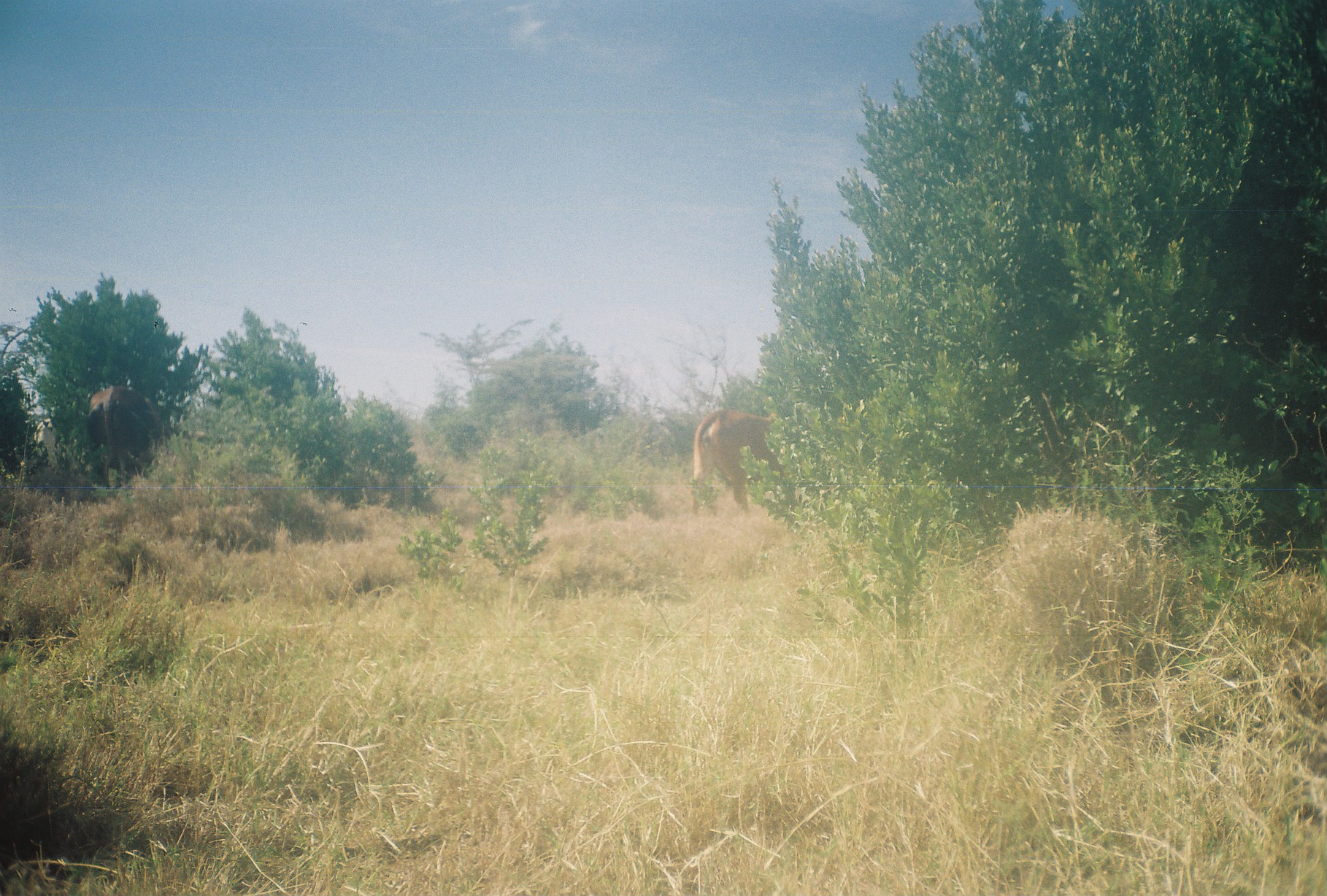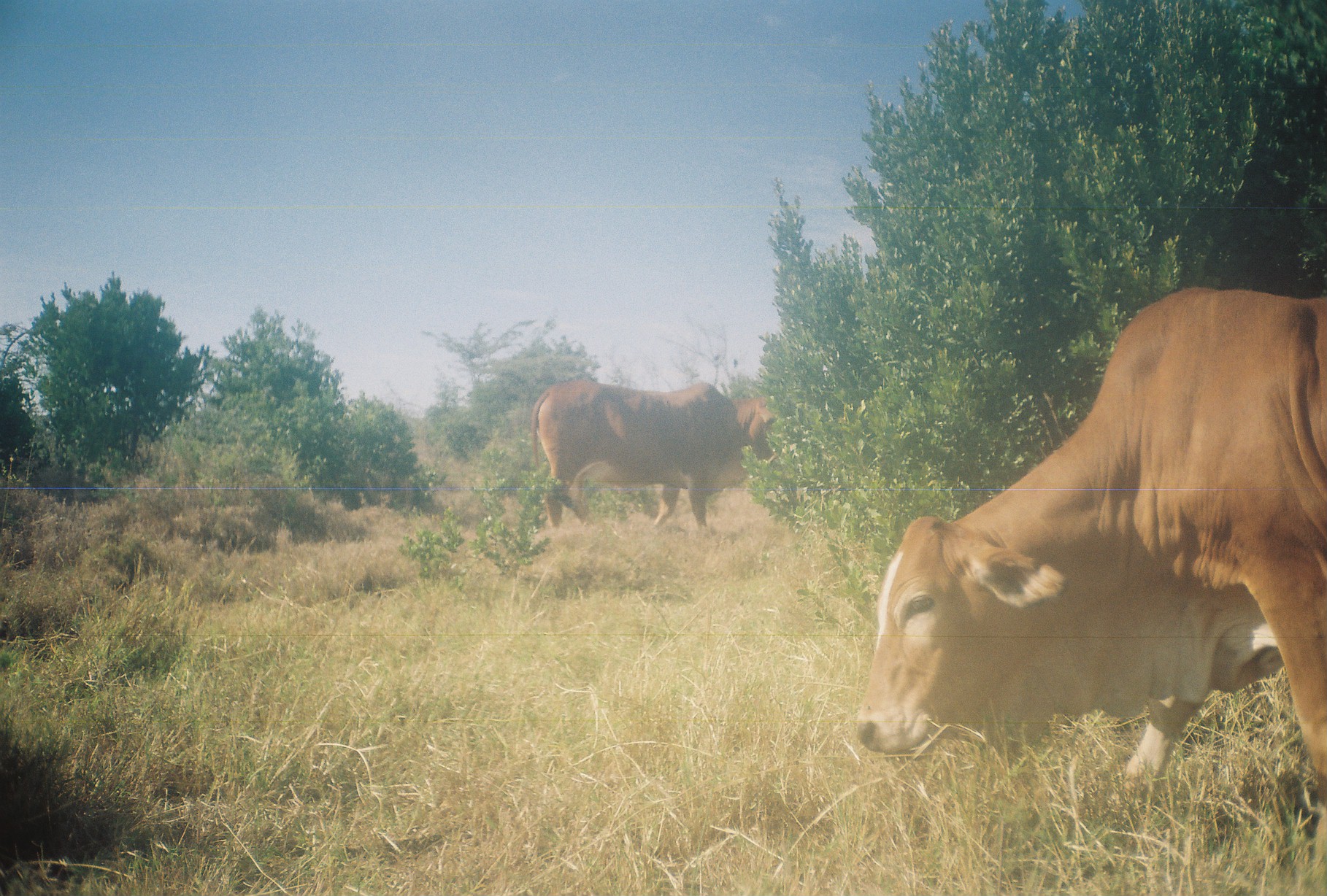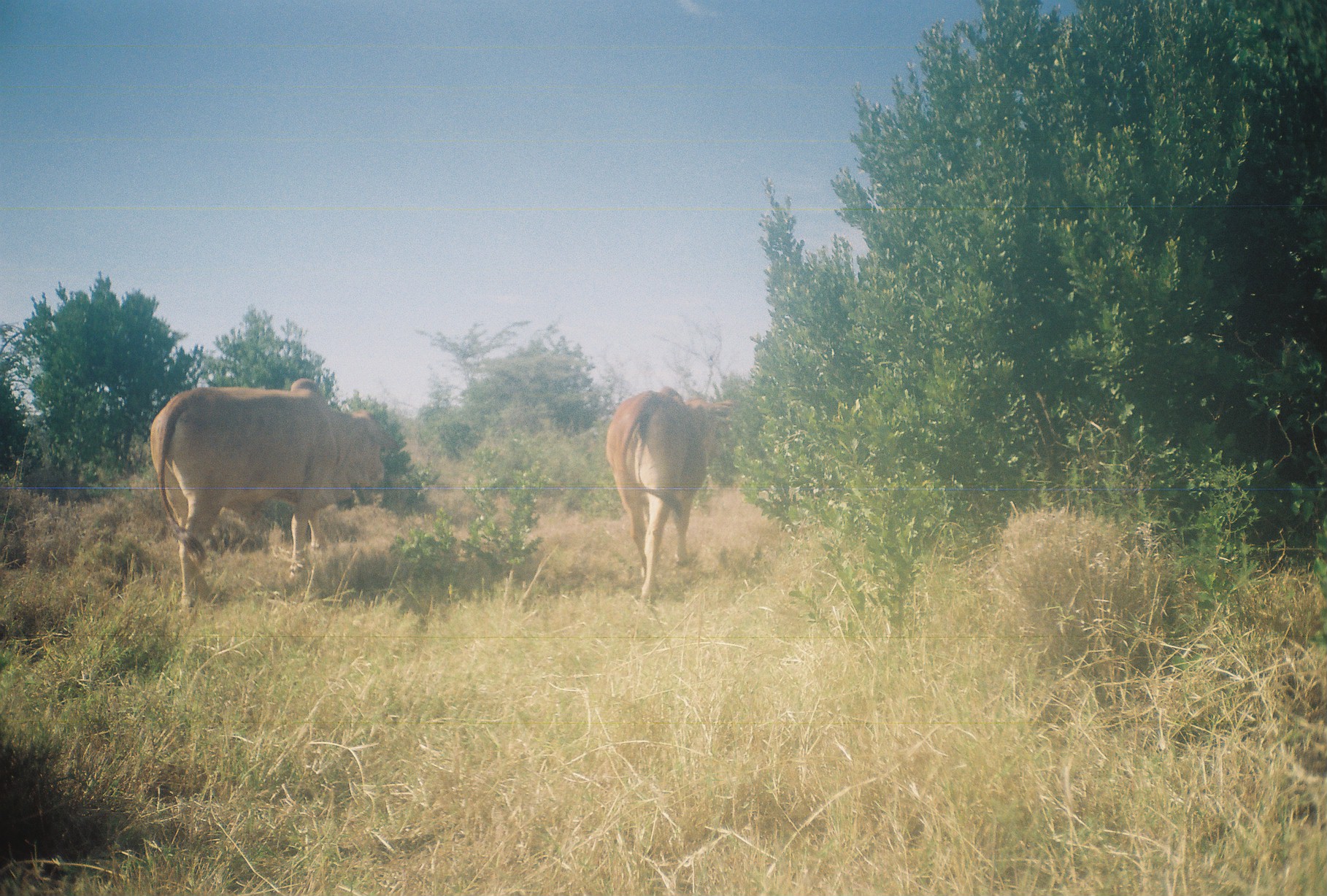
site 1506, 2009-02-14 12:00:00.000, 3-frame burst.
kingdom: Animalia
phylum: Chordata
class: Mammalia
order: Artiodactyla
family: Bovidae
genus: Bos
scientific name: Bos taurus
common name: domestic cattle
Bos taurus (domestic cattle), count 1.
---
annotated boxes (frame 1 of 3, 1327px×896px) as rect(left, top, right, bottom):
bos taurus: rect(691, 412, 790, 514); rect(85, 385, 162, 492)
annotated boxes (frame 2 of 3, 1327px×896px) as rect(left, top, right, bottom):
bos taurus: rect(858, 286, 1327, 896); rect(530, 377, 774, 527)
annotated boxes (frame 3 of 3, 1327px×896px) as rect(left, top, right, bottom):
bos taurus: rect(151, 378, 385, 604); rect(606, 384, 738, 604)